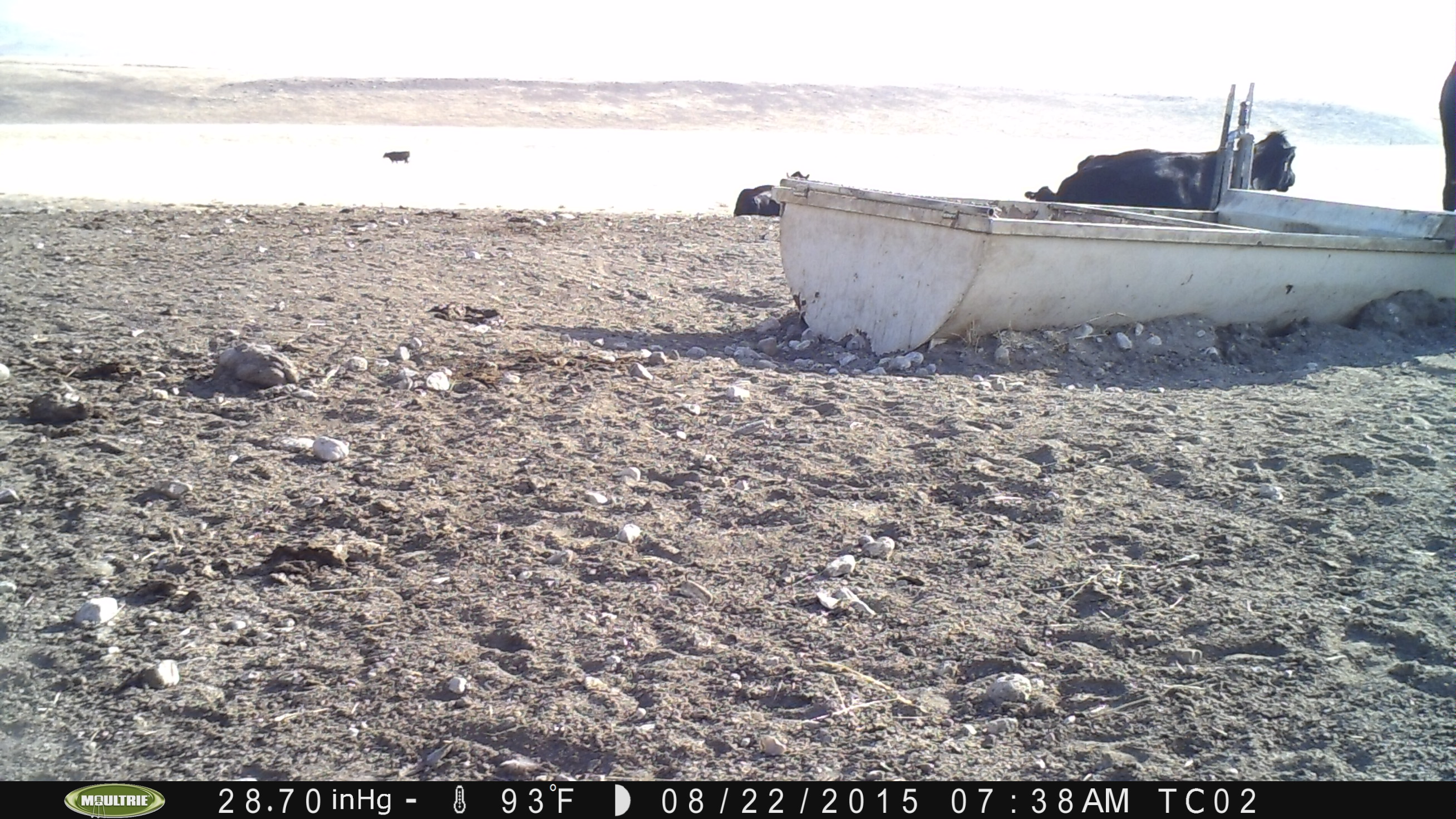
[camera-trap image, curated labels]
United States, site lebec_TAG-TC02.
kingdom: Animalia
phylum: Chordata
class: Mammalia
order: Artiodactyla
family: Bovidae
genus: Bos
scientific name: Bos taurus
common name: domestic cow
Bos taurus (domestic cow).